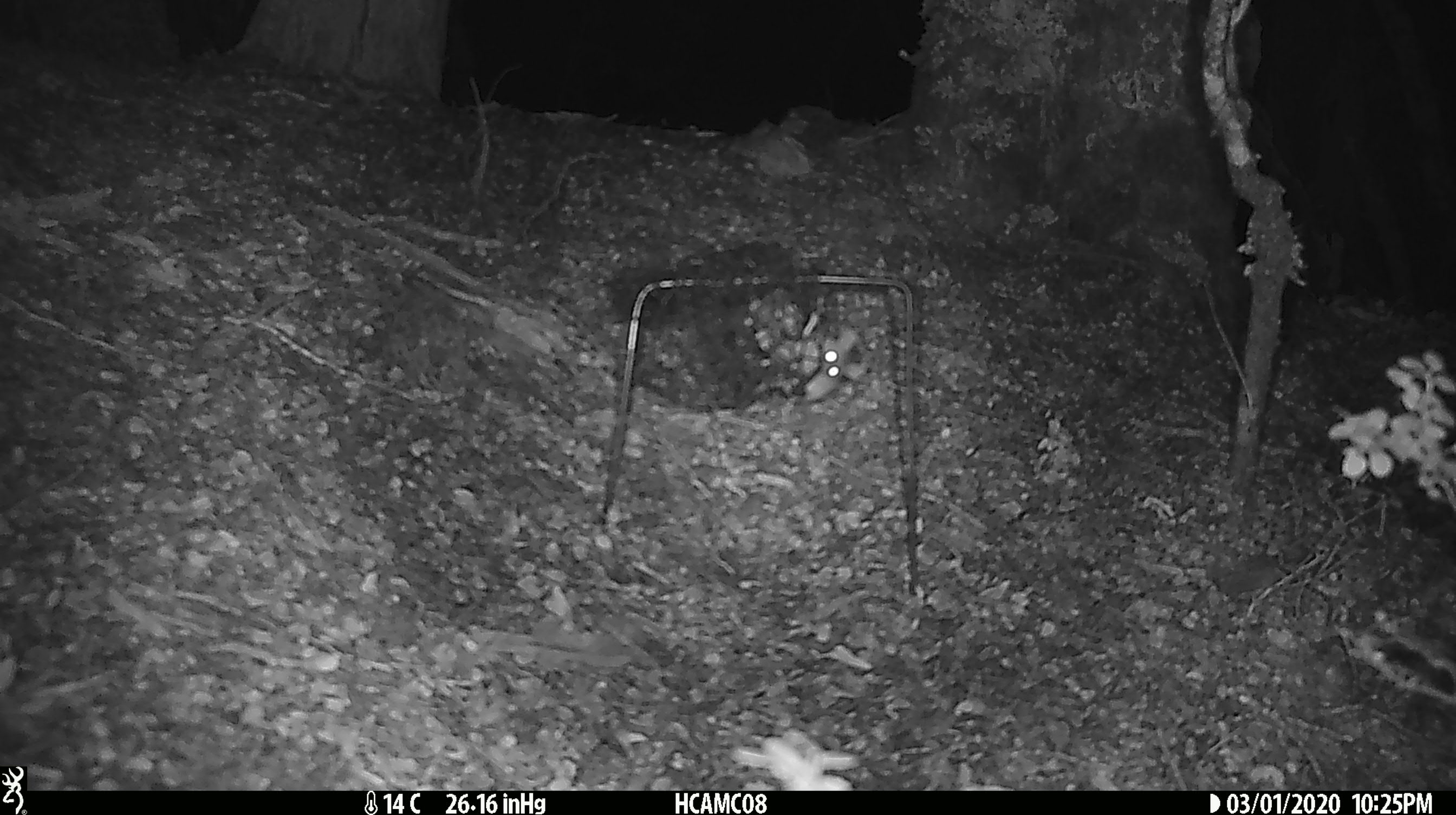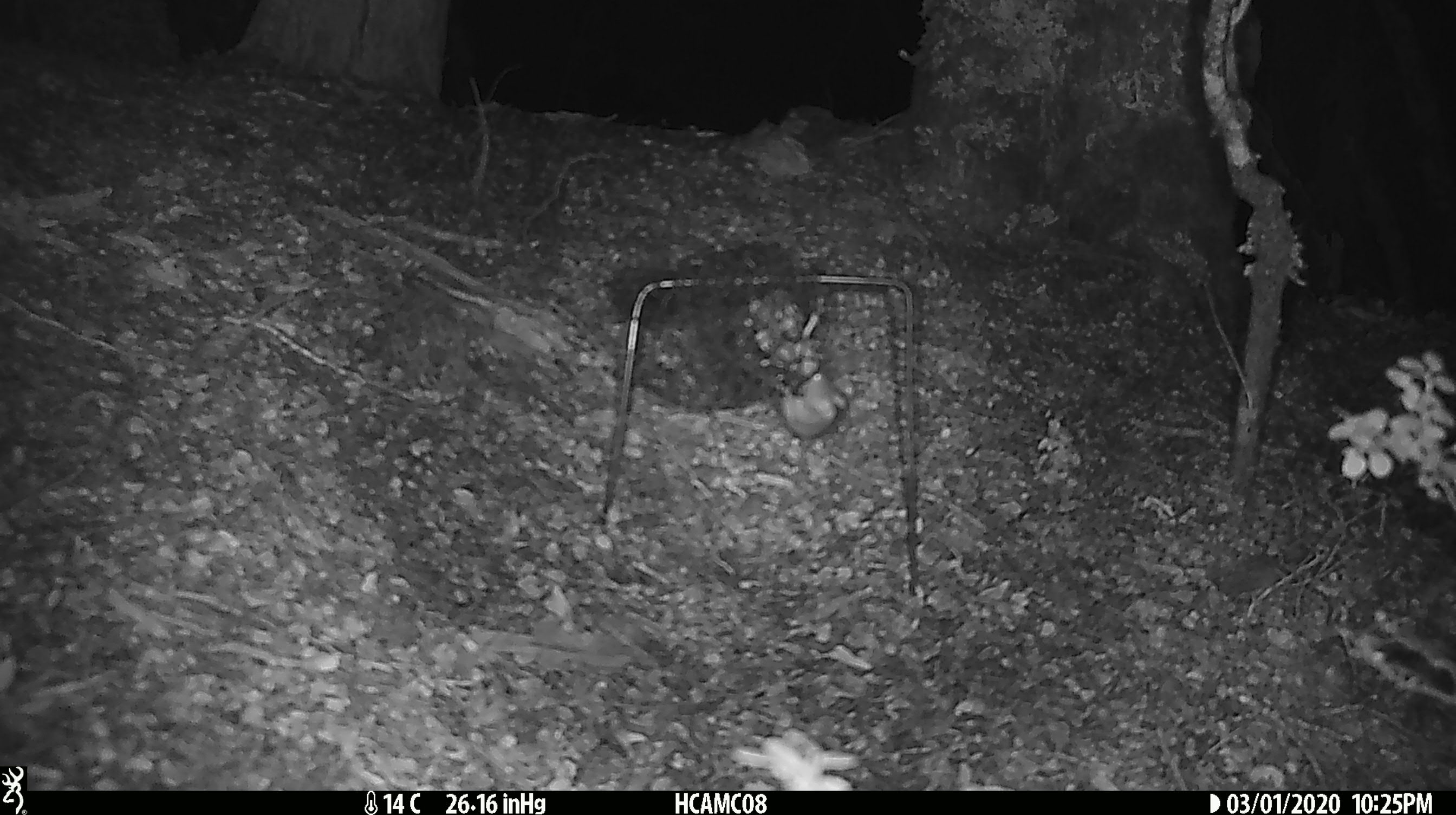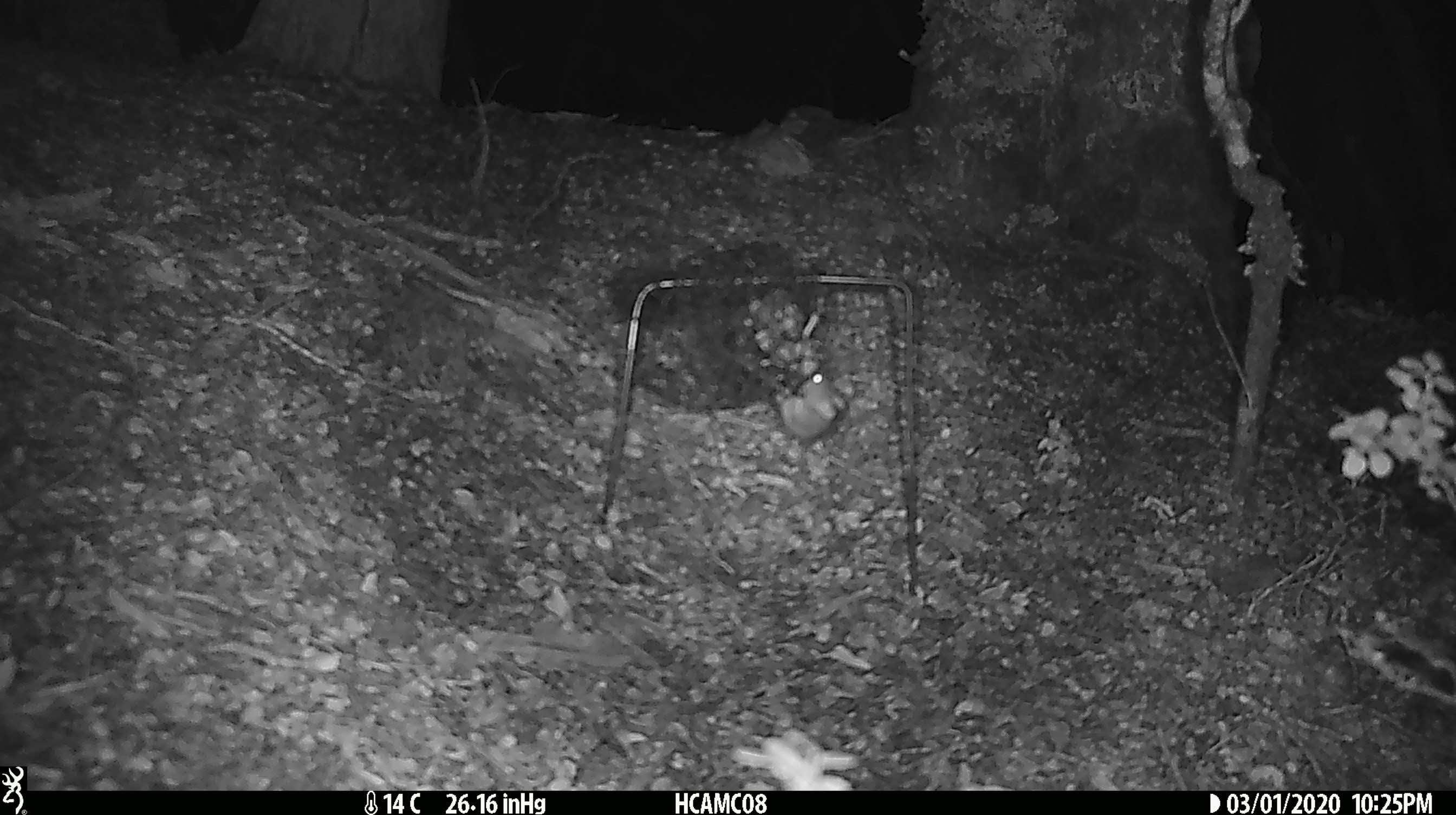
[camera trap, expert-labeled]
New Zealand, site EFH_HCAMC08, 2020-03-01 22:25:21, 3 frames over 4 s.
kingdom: Animalia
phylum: Chordata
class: Mammalia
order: Rodentia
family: Muridae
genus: Mus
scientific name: Mus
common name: mouse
Mouse (Mus).